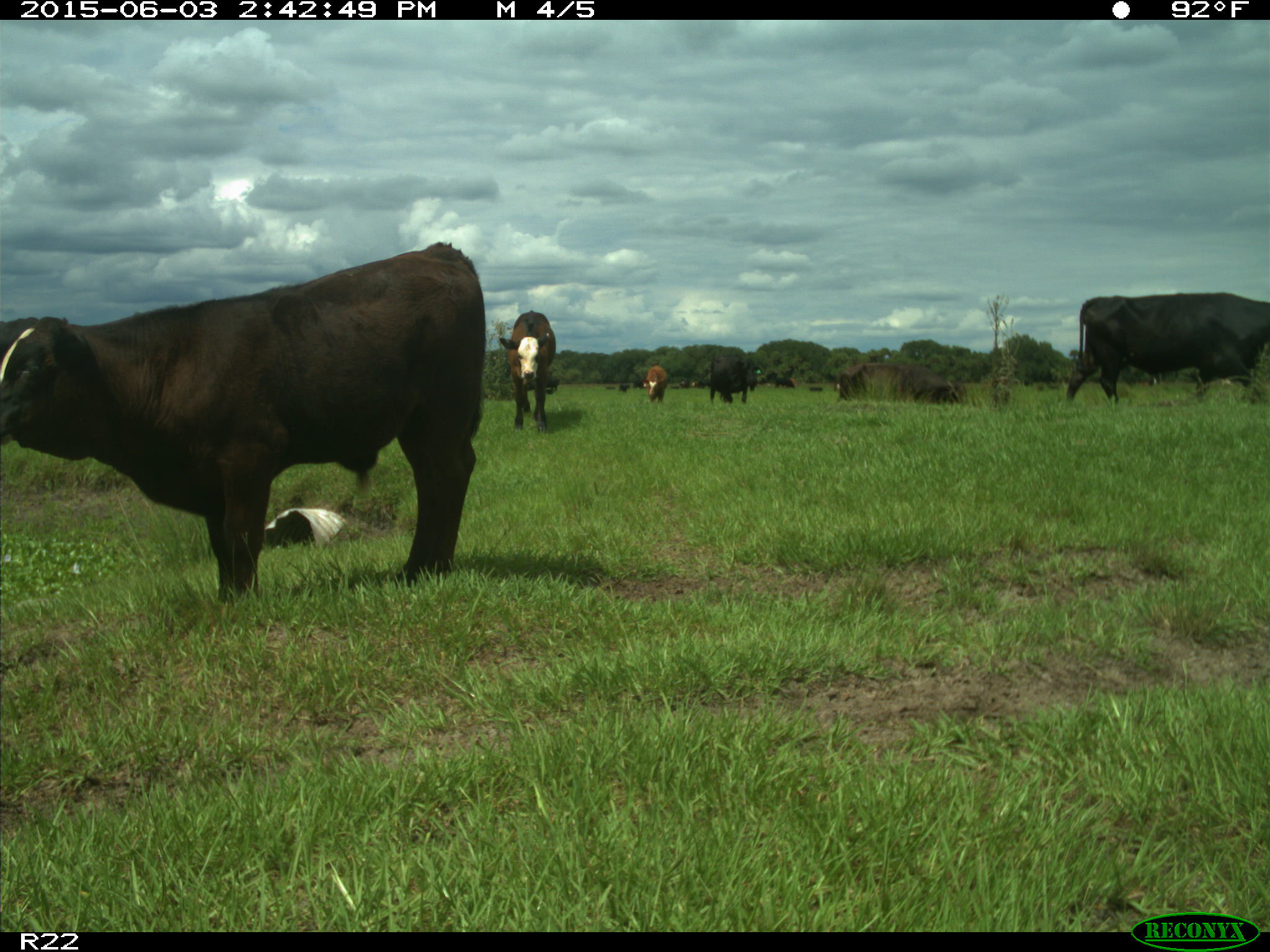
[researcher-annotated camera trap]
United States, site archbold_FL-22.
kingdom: Animalia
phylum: Chordata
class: Mammalia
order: Artiodactyla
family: Bovidae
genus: Bos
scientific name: Bos taurus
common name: domestic cow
Bos taurus (domestic cow).